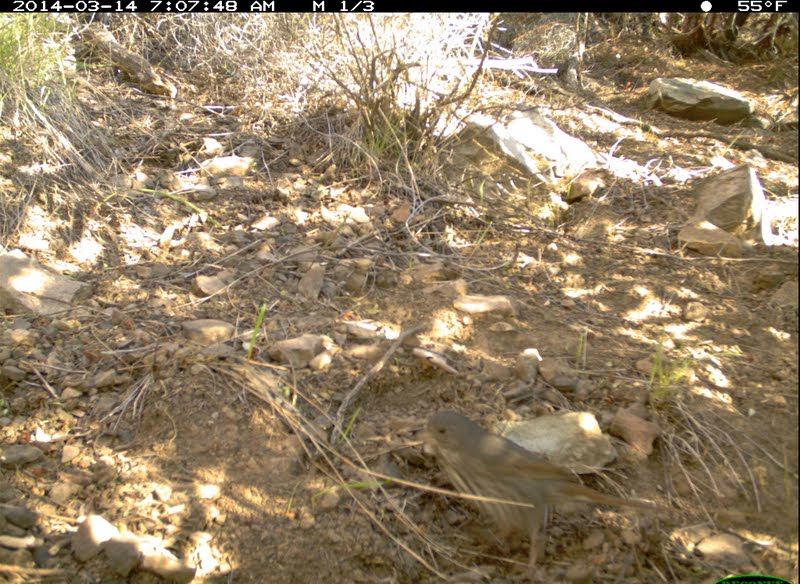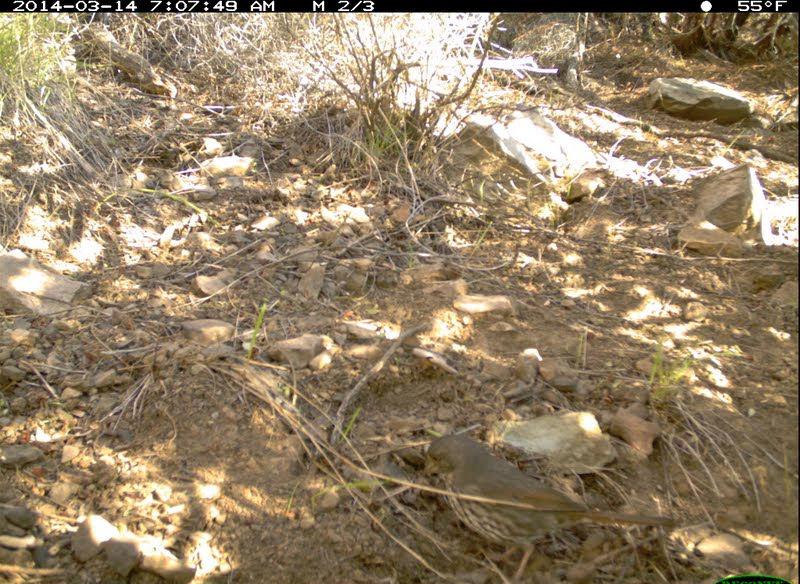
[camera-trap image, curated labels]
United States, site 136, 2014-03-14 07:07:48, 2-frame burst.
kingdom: Animalia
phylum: Chordata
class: Aves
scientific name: Aves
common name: bird